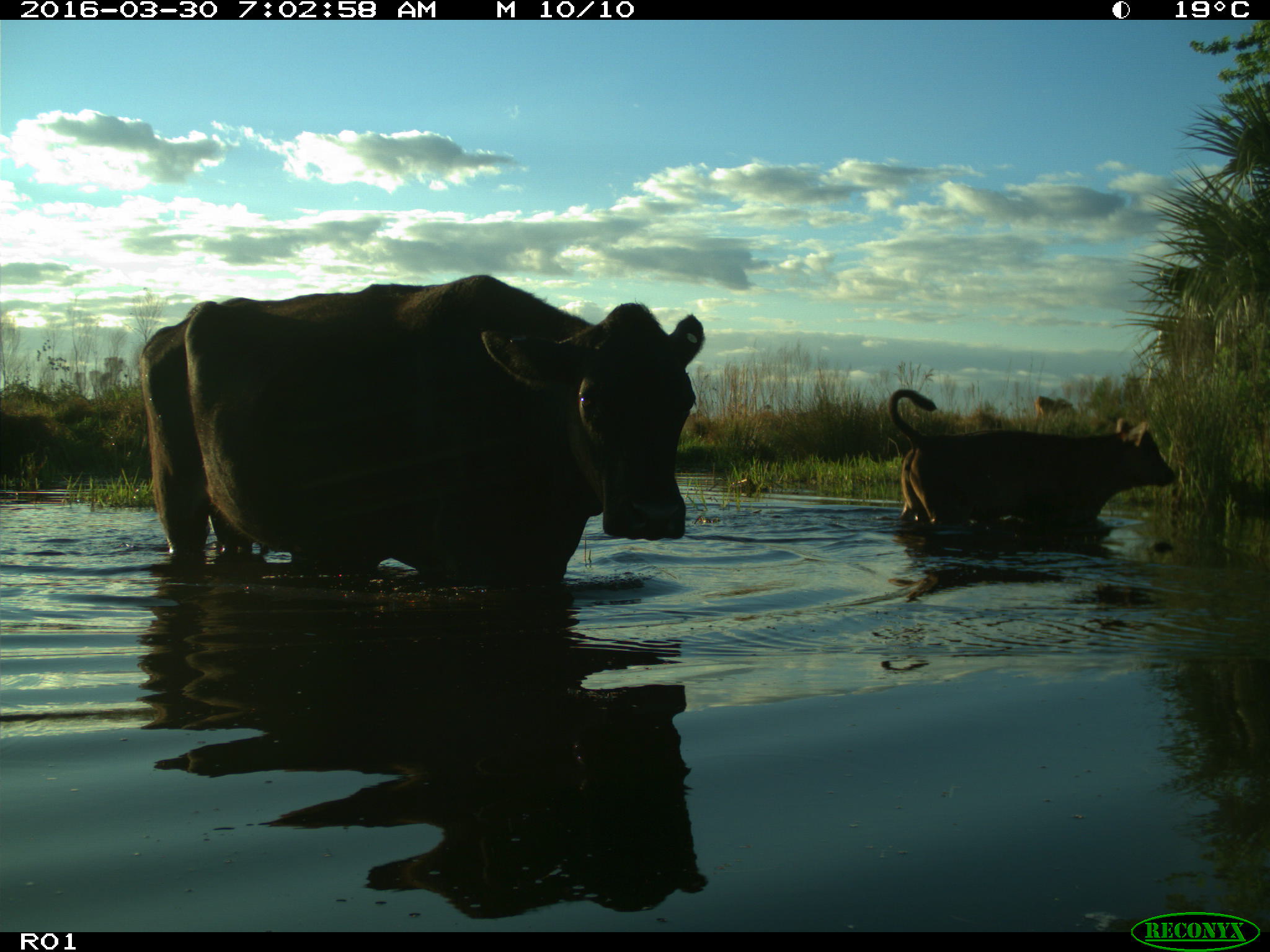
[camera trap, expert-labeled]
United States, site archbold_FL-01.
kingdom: Animalia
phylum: Chordata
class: Mammalia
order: Artiodactyla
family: Bovidae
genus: Bos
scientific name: Bos taurus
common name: domestic cow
Bos taurus (domestic cow).